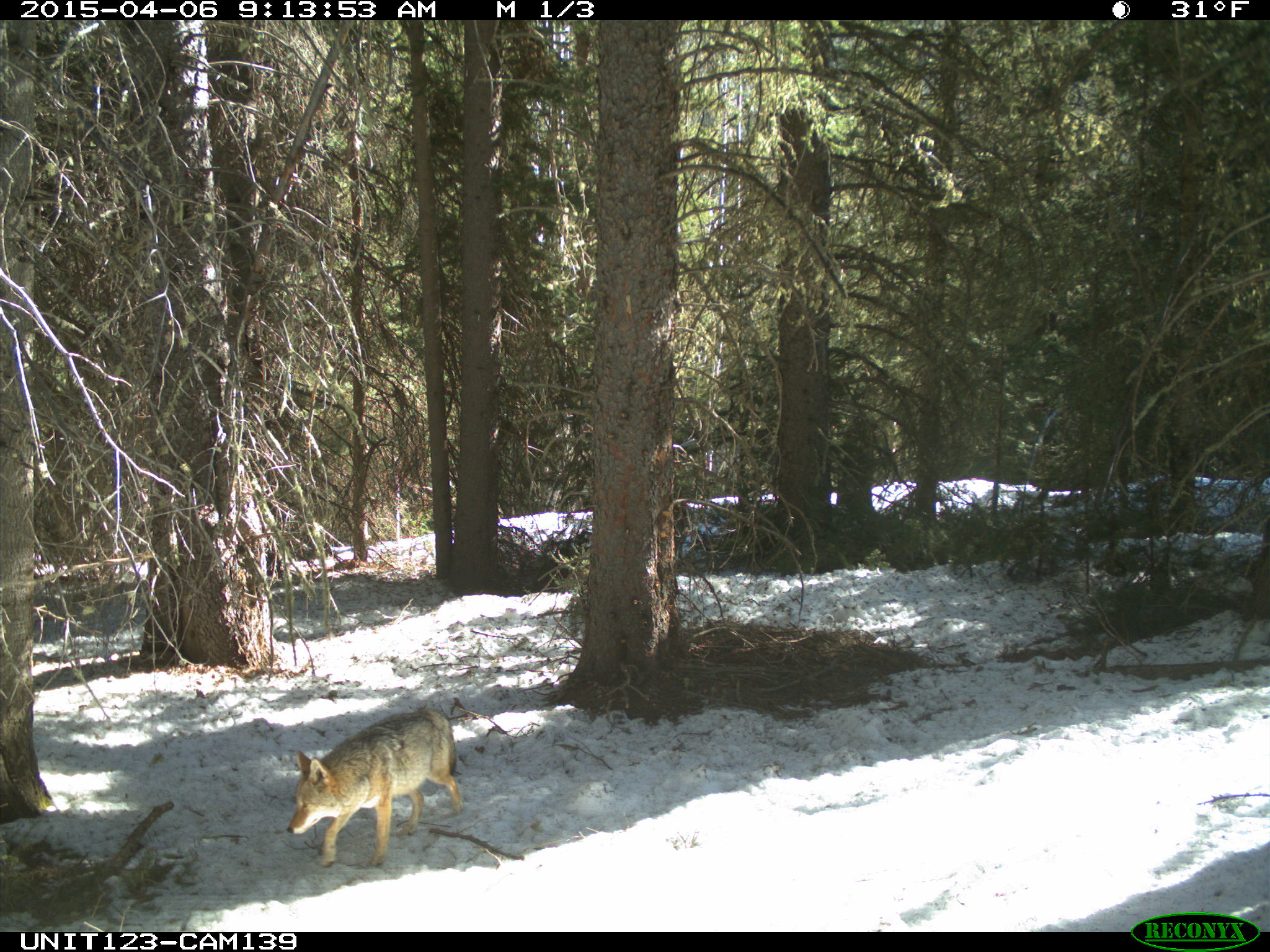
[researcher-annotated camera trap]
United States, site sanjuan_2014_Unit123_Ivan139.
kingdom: Animalia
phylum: Chordata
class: Mammalia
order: Carnivora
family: Canidae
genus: Canis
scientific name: Canis latrans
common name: coyote